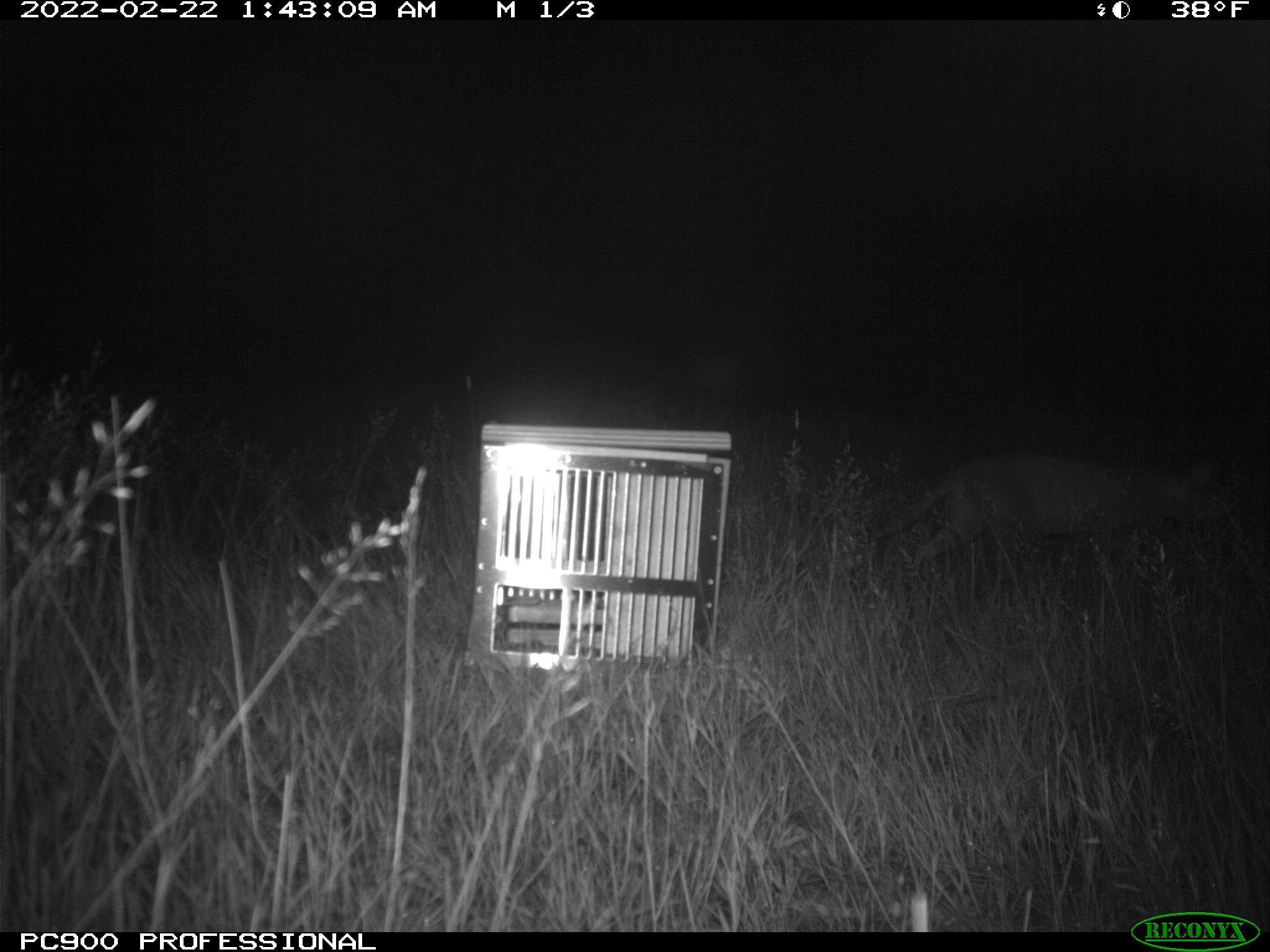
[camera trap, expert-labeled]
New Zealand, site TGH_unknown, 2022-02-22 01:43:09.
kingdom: Animalia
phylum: Chordata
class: Mammalia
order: Carnivora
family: Felidae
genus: Felis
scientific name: Felis catus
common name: domestic cat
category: cat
Cat (domestic cat) (Felis catus).